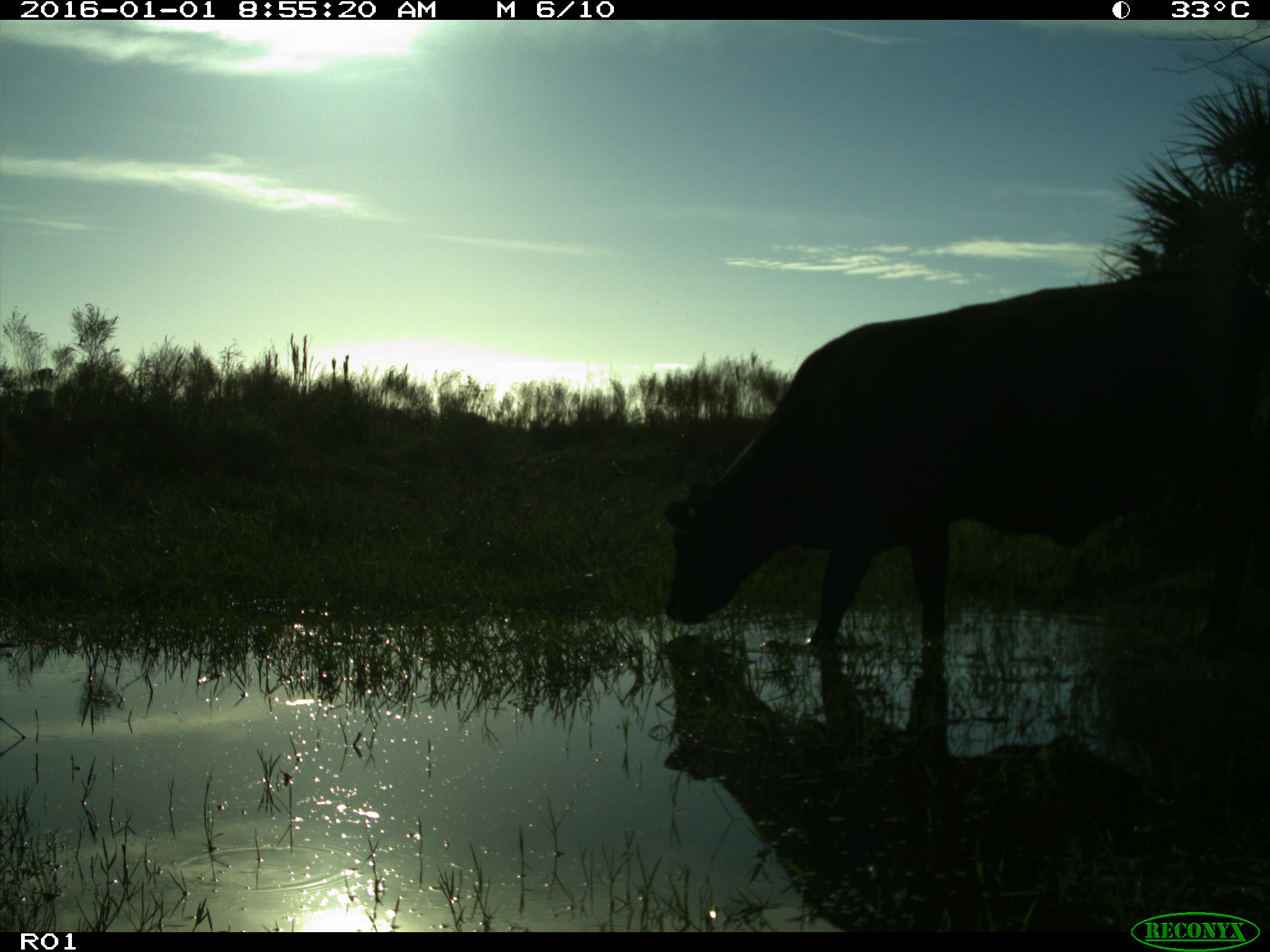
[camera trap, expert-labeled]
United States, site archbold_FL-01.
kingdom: Animalia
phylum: Chordata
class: Mammalia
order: Artiodactyla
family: Bovidae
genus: Bos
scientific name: Bos taurus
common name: domestic cow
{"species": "Bos taurus (domestic cow)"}